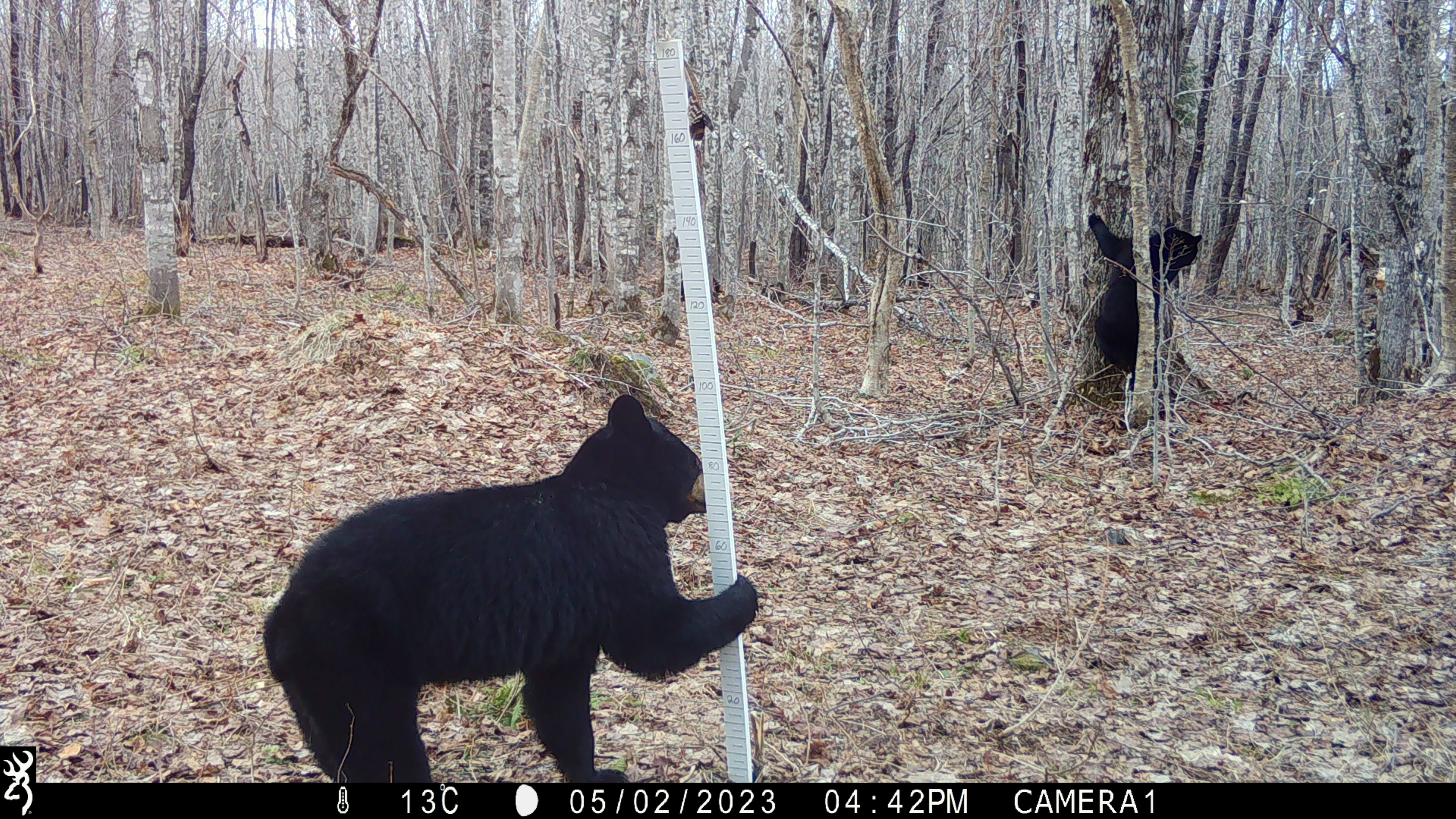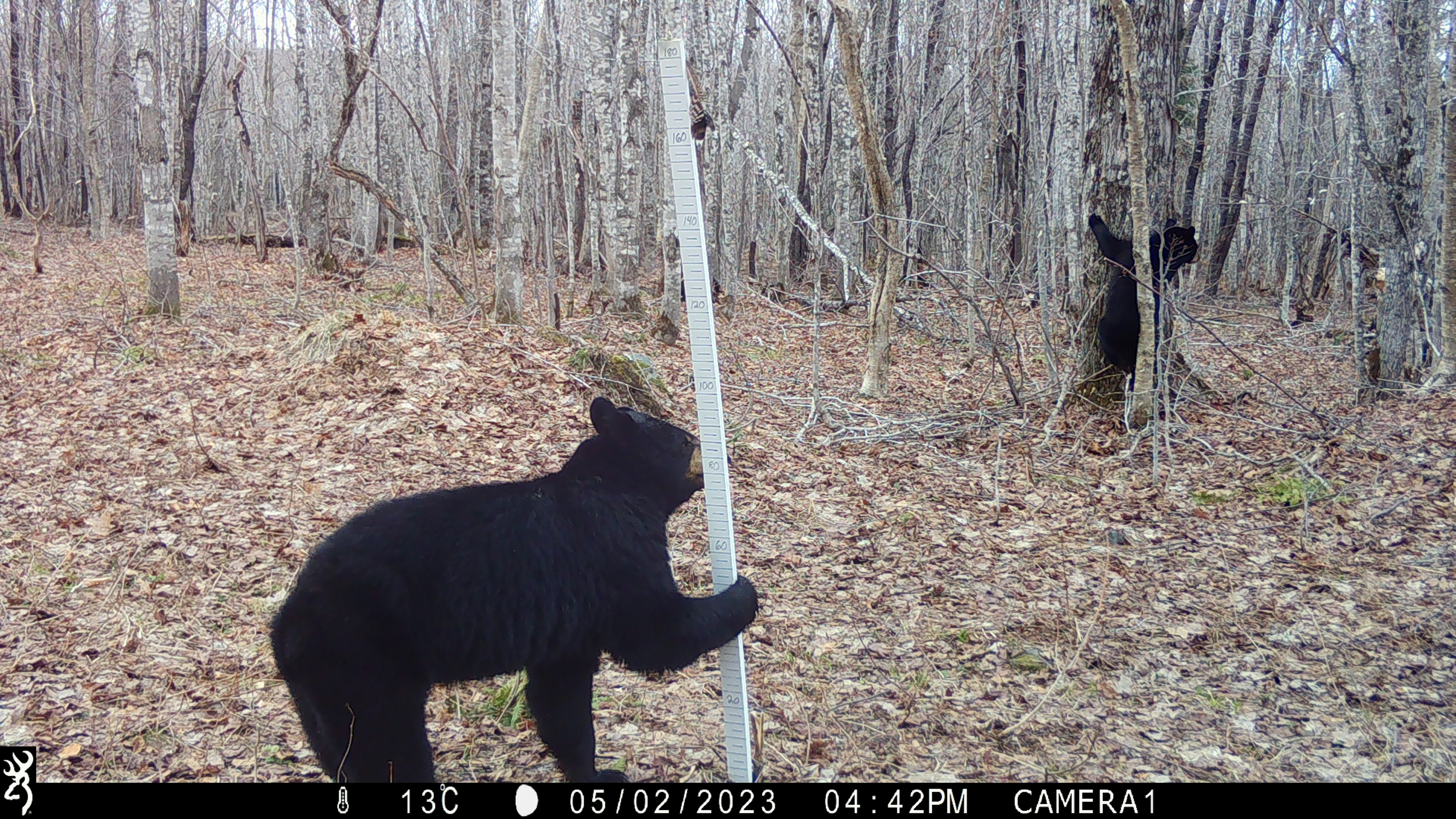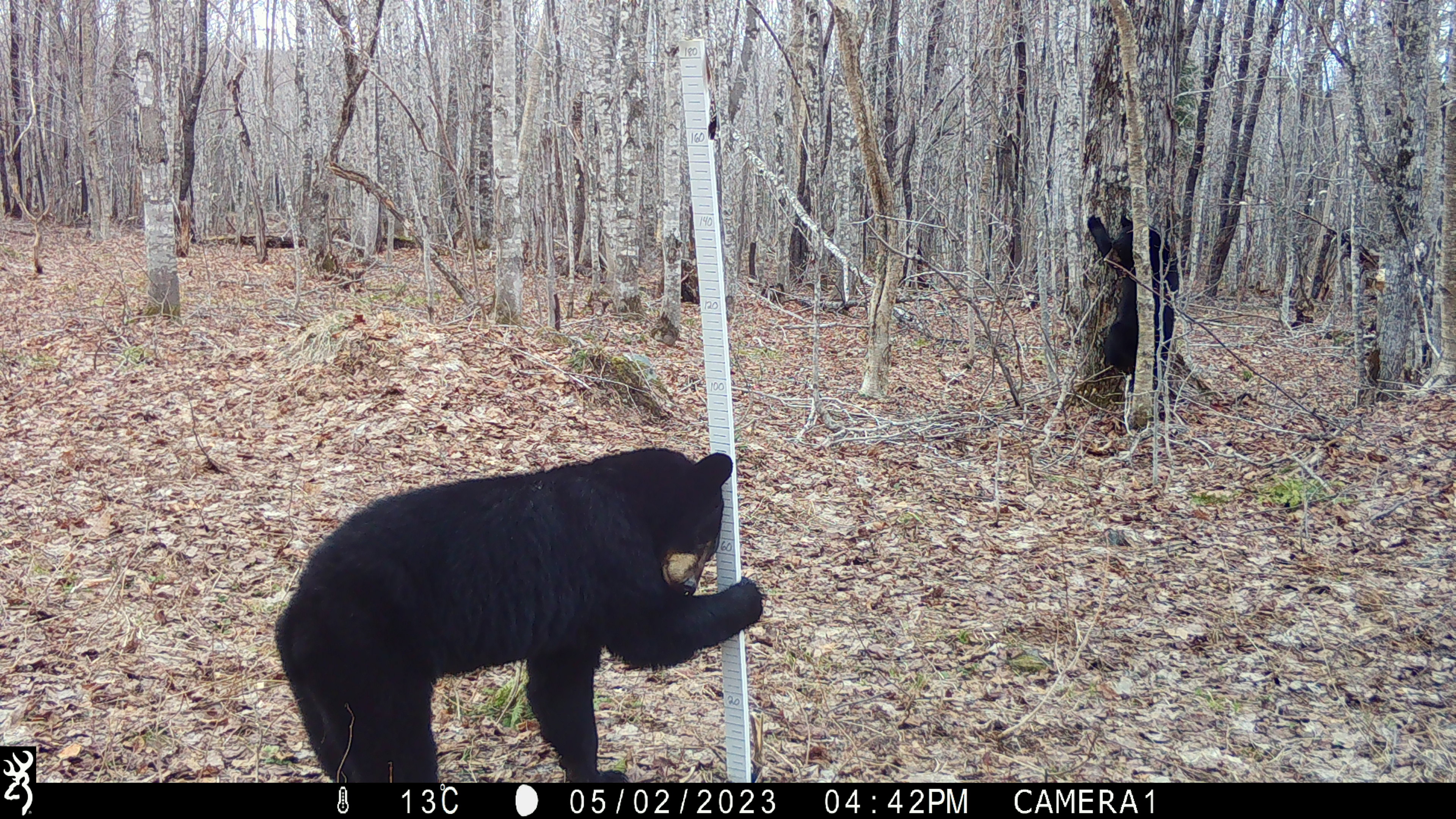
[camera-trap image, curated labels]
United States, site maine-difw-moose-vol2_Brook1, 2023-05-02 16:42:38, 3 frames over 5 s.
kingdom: Animalia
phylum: Chordata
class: Mammalia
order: Carnivora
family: Ursidae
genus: Ursus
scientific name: Ursus americanus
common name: black bear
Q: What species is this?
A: Black bear (Ursus americanus).